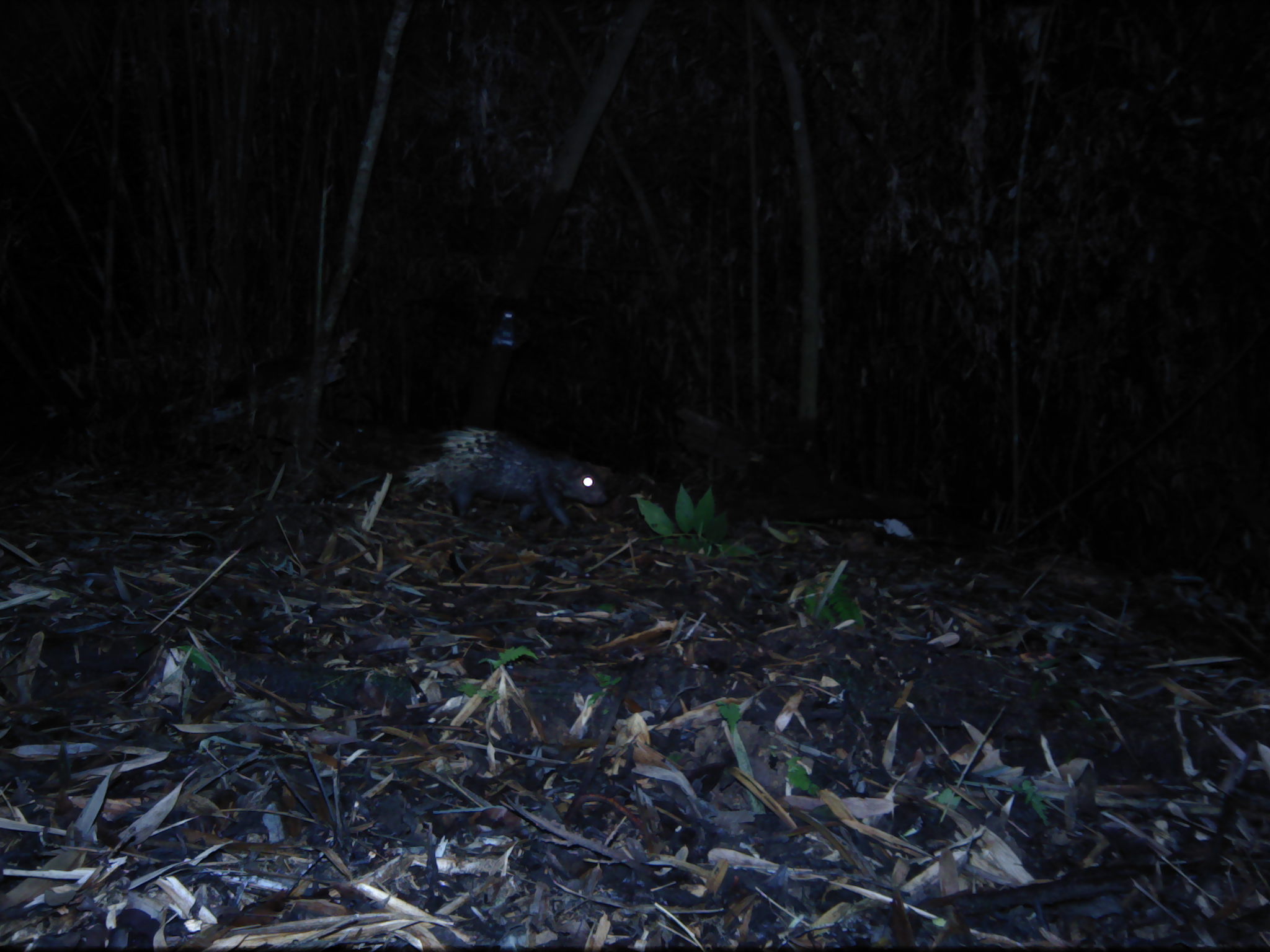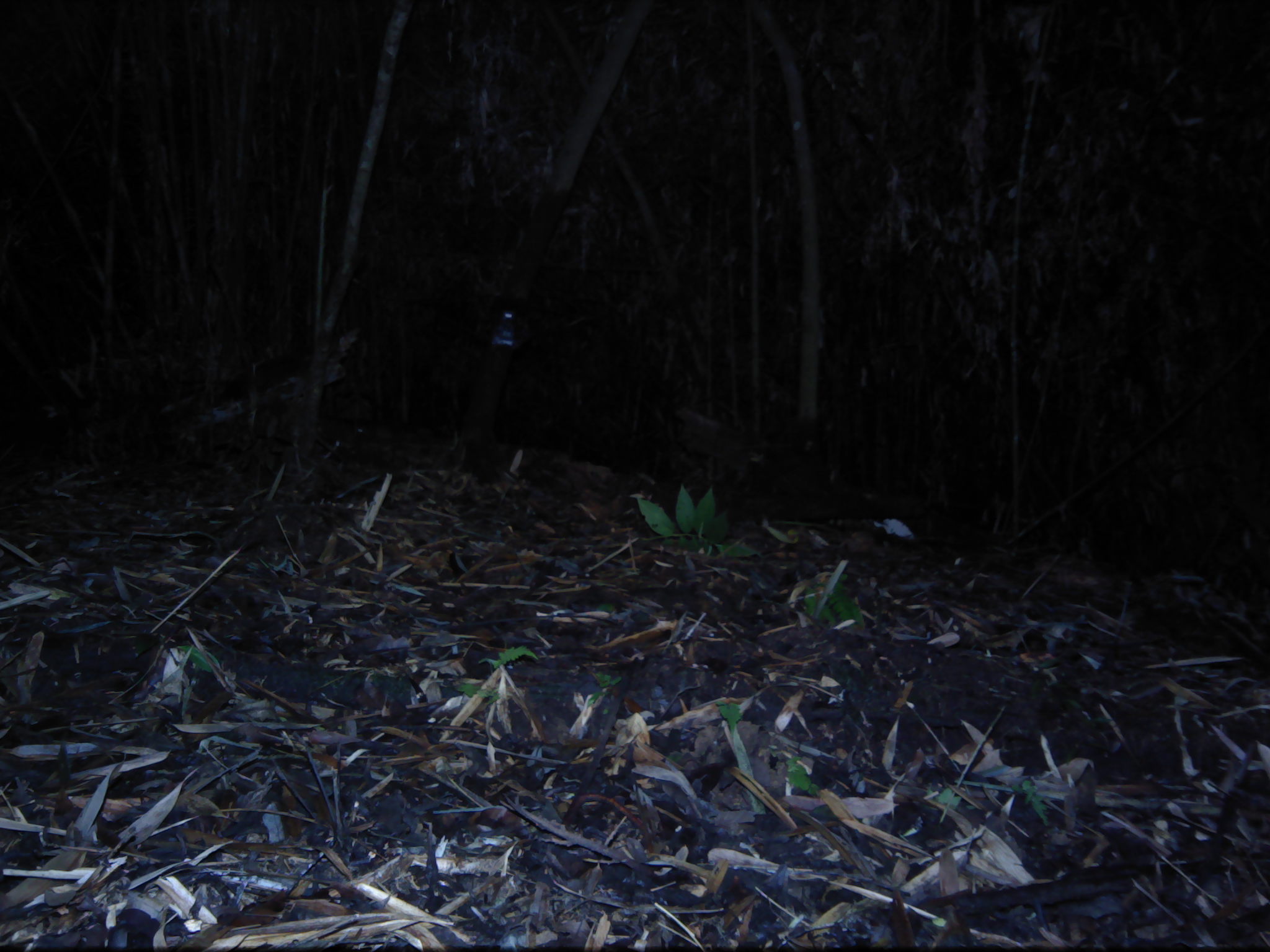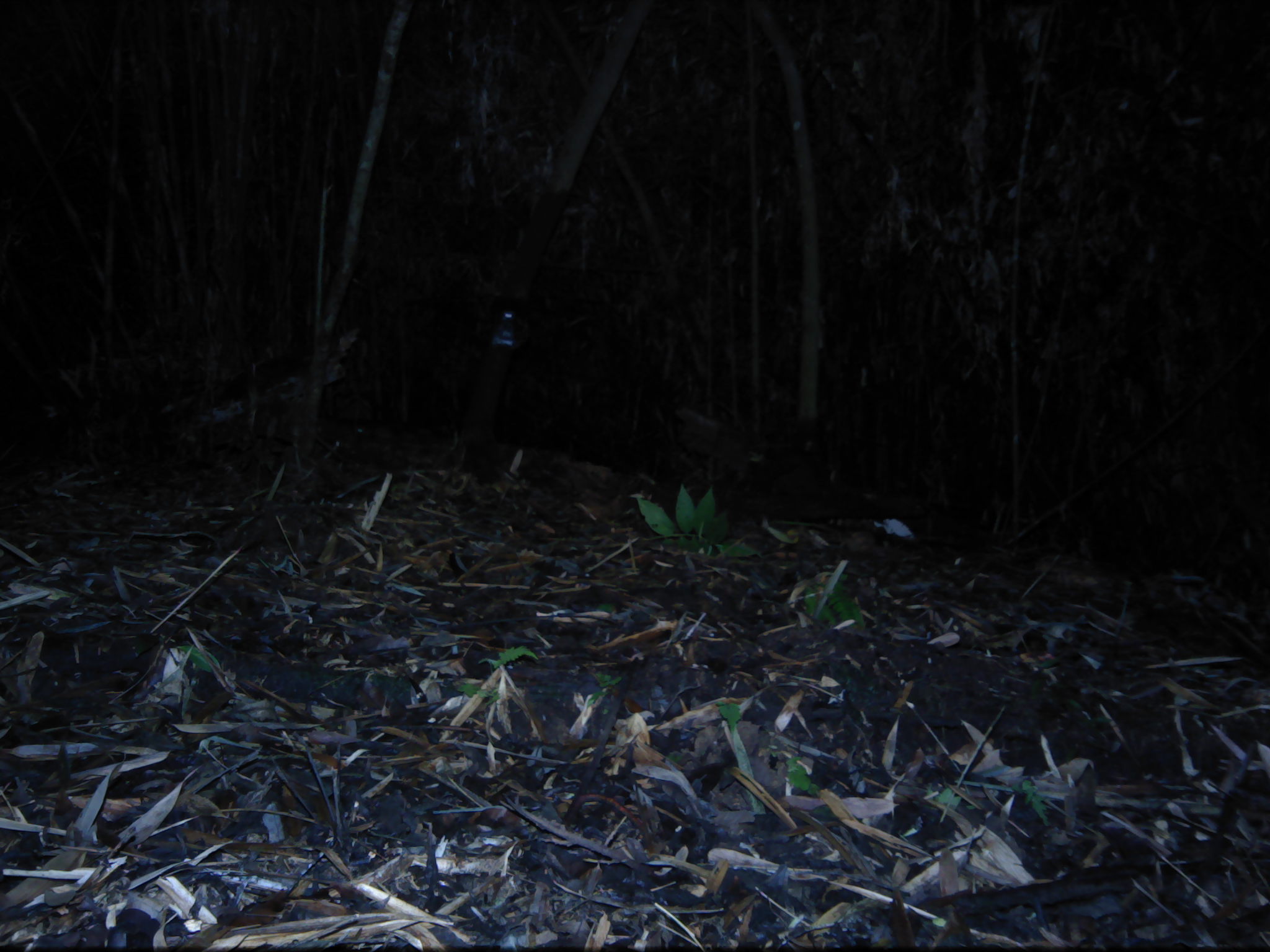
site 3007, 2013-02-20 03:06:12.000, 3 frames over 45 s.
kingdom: Animalia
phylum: Chordata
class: Mammalia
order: Rodentia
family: Hystricidae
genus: Hystrix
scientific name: Hystrix brachyura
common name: east asian porcupine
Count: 1.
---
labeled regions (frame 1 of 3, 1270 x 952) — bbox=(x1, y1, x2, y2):
hystrix brachyura: bbox=(403, 426, 611, 525)